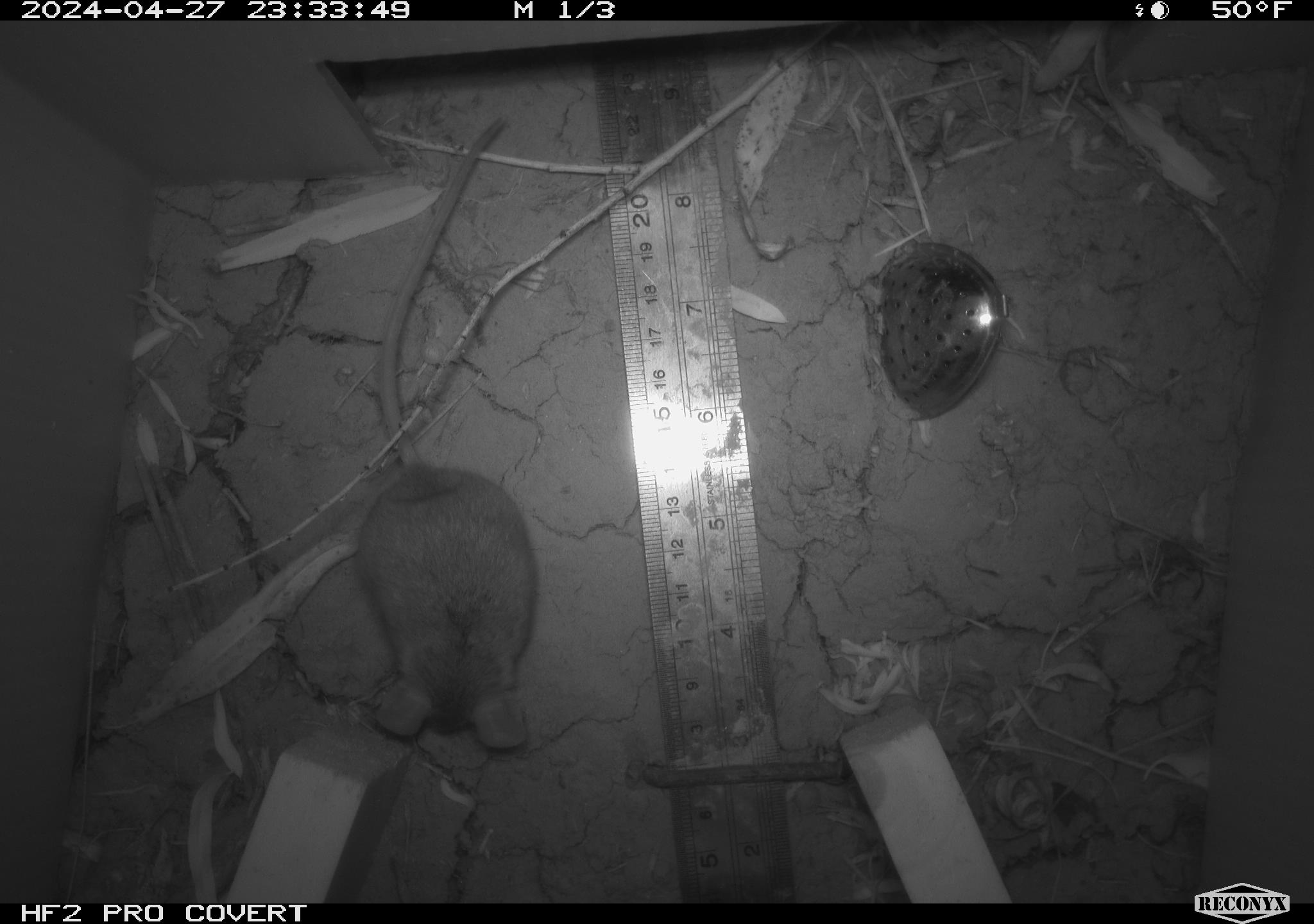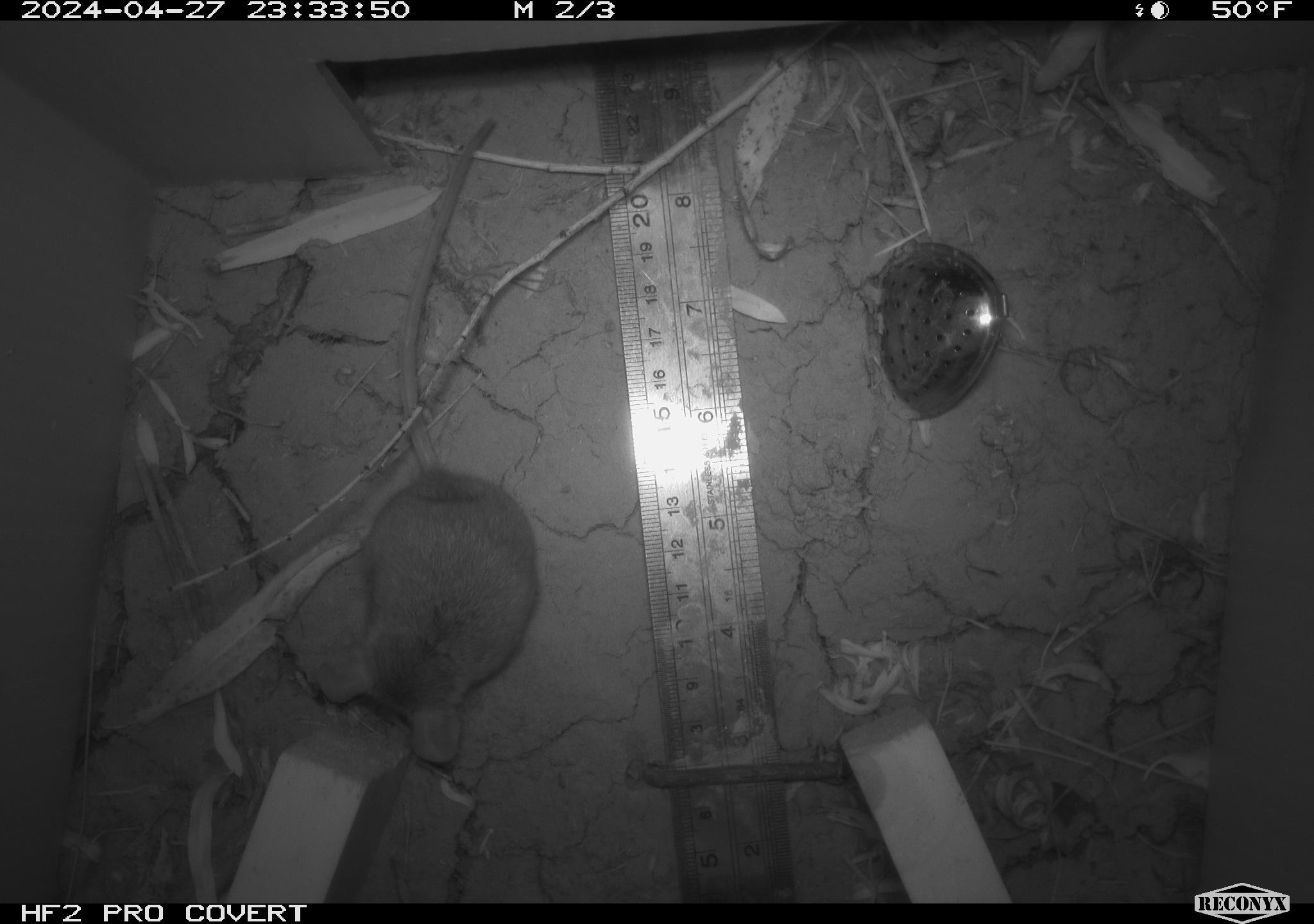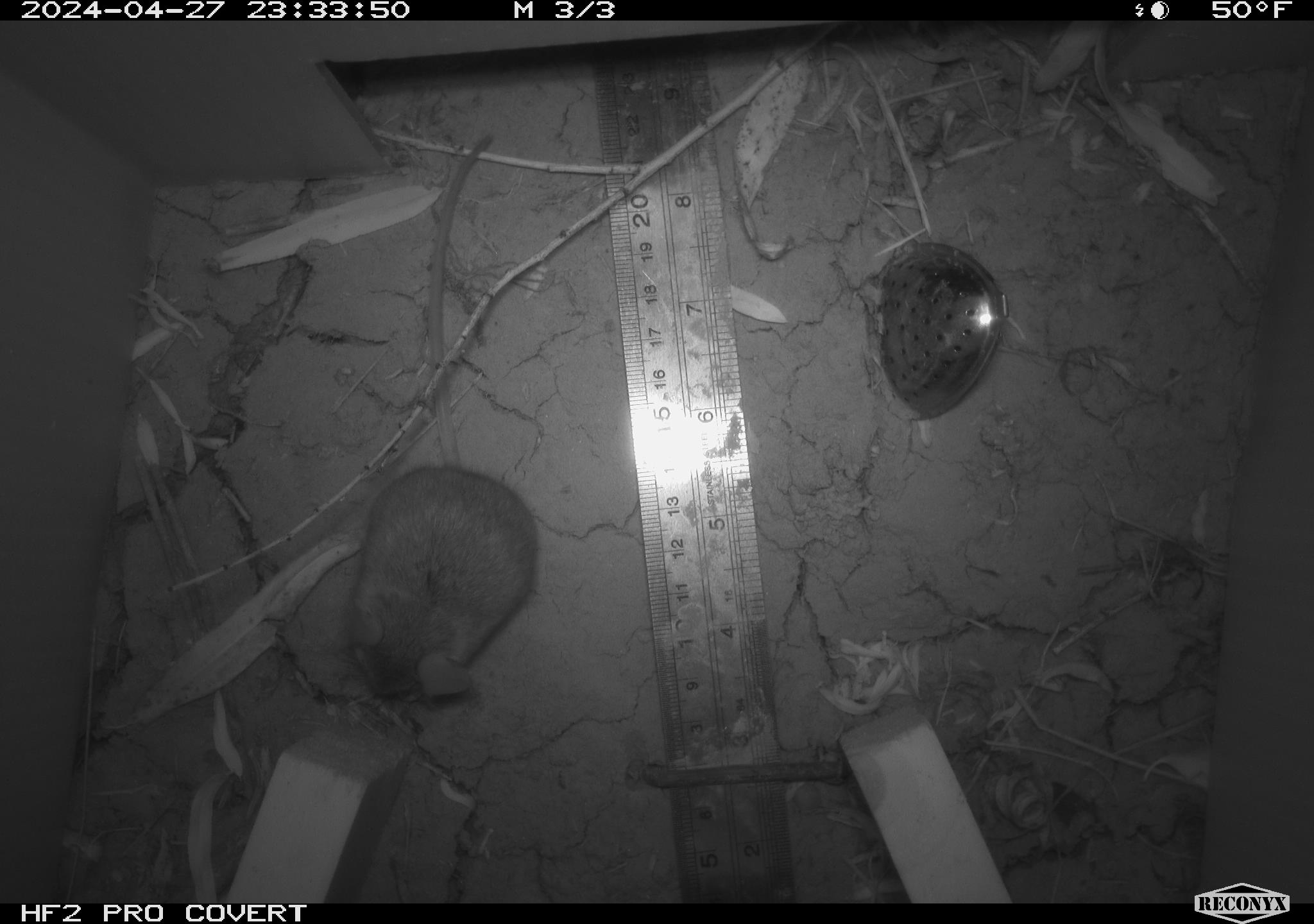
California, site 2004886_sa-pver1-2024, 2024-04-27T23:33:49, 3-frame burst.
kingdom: Animalia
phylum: Chordata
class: Mammalia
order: Rodentia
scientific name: Rodentia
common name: mouse species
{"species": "mouse species (Rodentia)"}